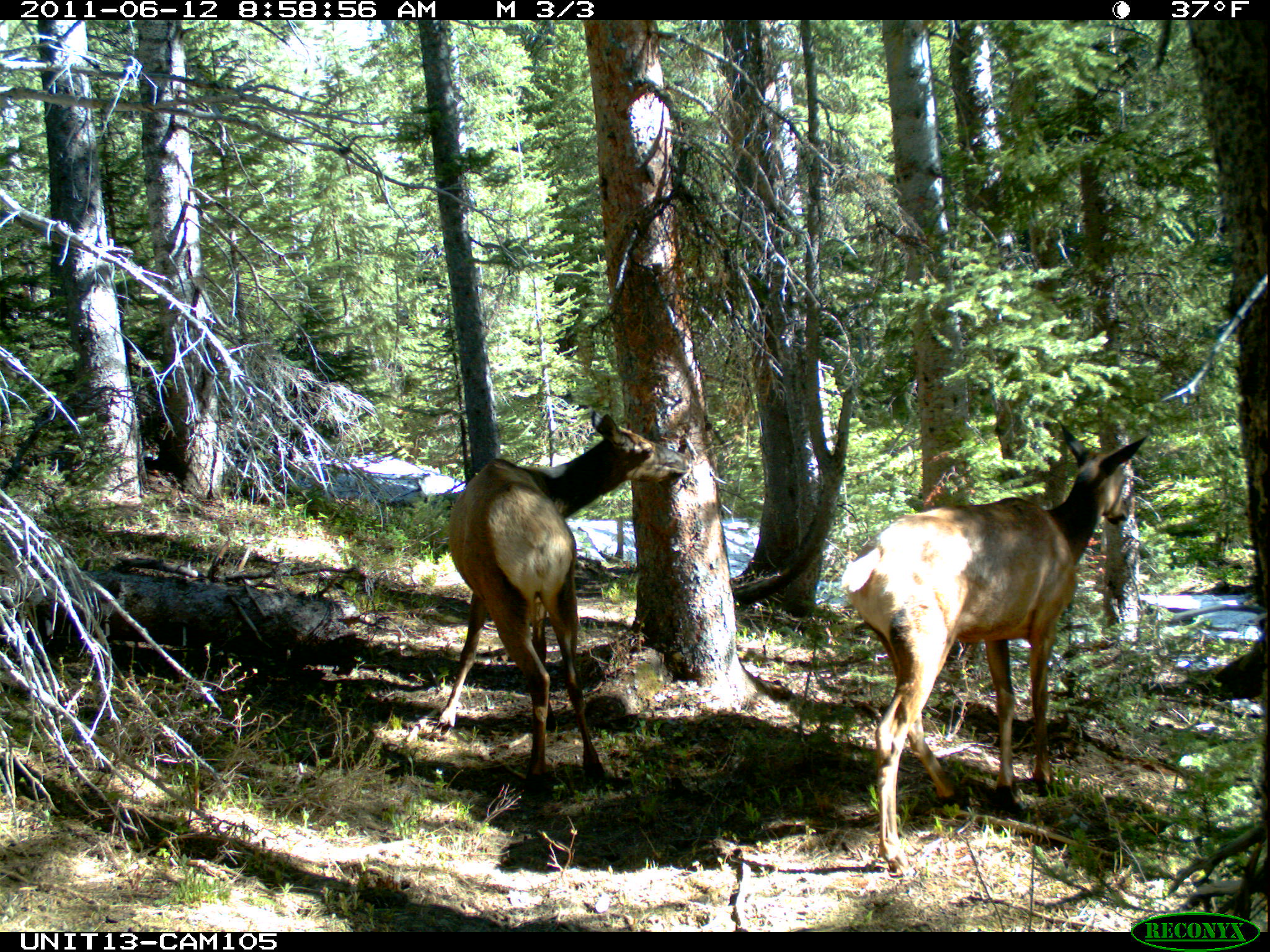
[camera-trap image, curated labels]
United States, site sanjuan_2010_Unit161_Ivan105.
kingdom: Animalia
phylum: Chordata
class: Mammalia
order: Artiodactyla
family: Cervidae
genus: Cervus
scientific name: Cervus elaphus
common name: red deer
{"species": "Cervus elaphus (red deer)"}